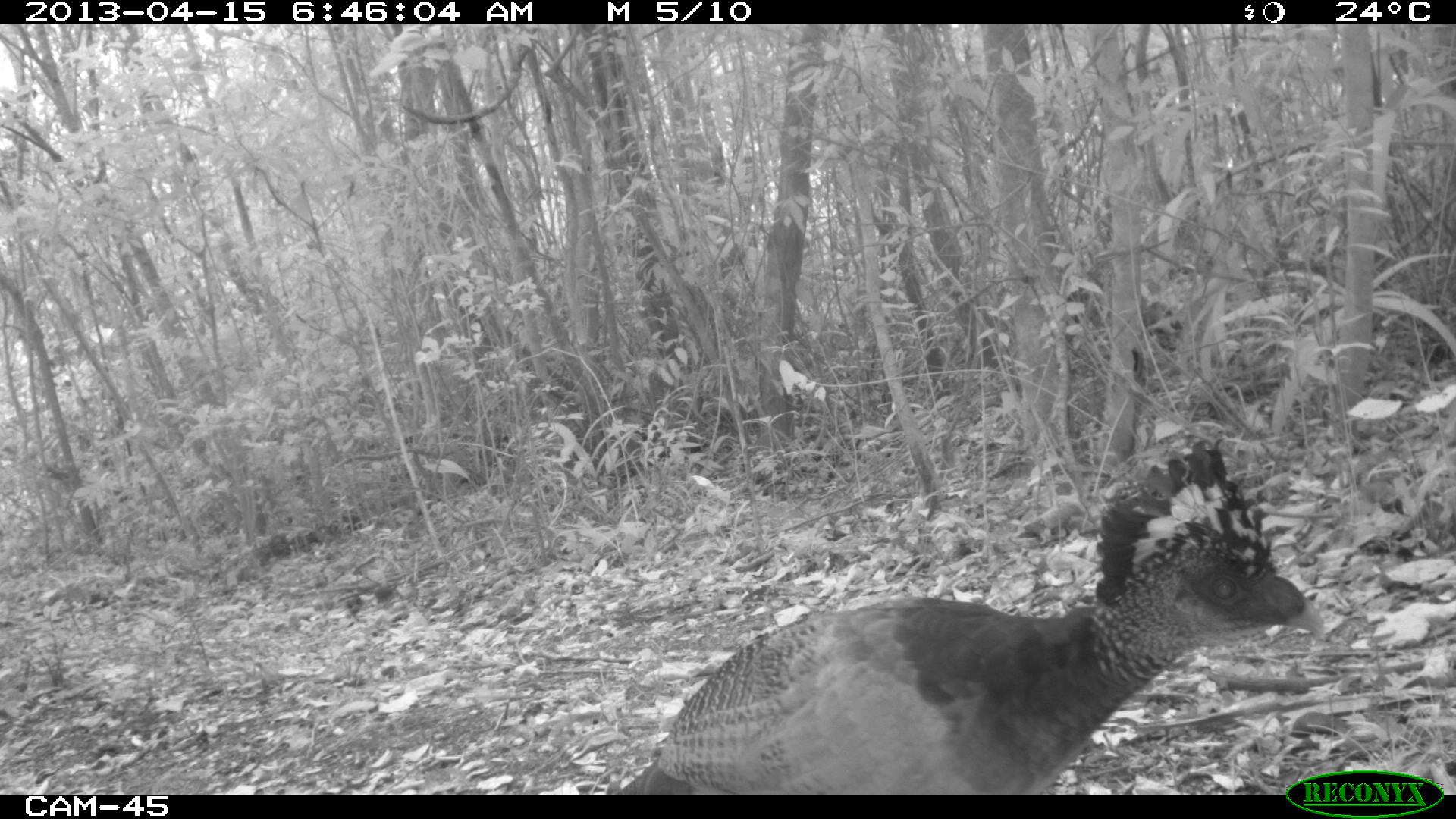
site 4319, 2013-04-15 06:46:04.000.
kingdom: Animalia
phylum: Chordata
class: Aves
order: Galliformes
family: Cracidae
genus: Crax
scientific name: Crax rubra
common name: great curassow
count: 1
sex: female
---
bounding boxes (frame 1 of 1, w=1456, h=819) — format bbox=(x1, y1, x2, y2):
crax rubra: bbox=(611, 433, 1327, 794)